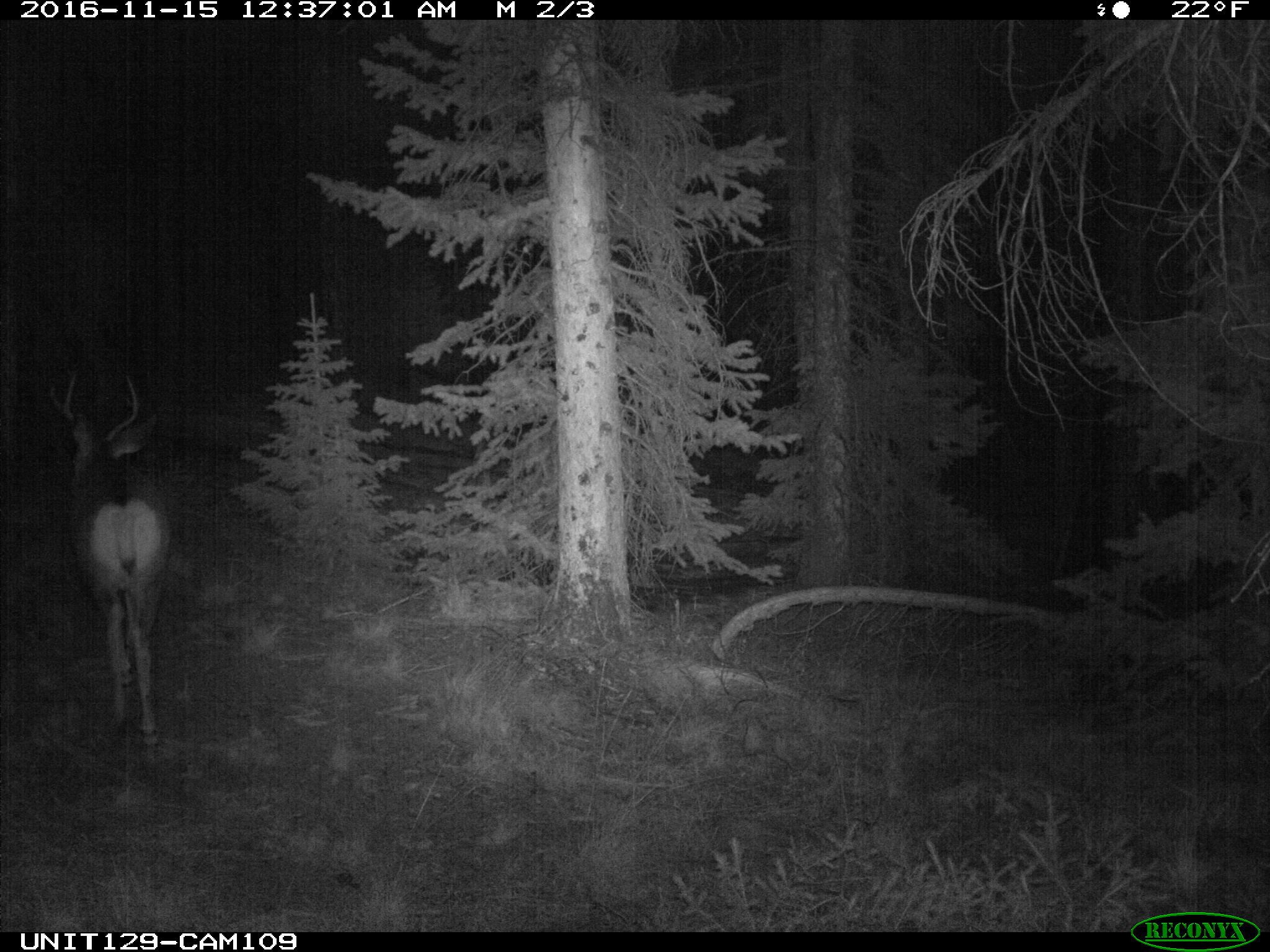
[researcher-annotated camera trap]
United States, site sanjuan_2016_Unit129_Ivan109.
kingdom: Animalia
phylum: Chordata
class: Mammalia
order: Artiodactyla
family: Cervidae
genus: Odocoileus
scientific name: Odocoileus hemionus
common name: mule deer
Odocoileus hemionus (mule deer).